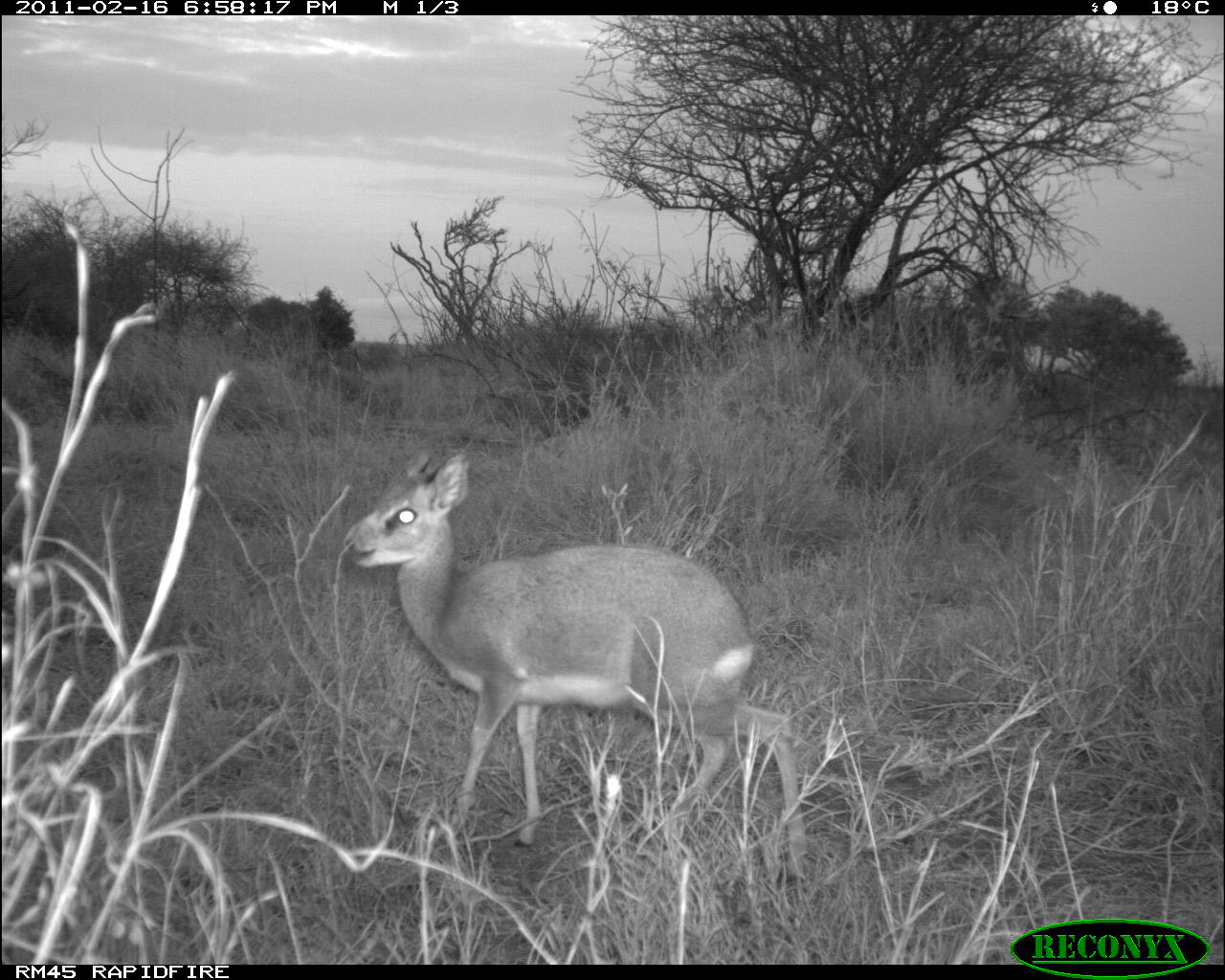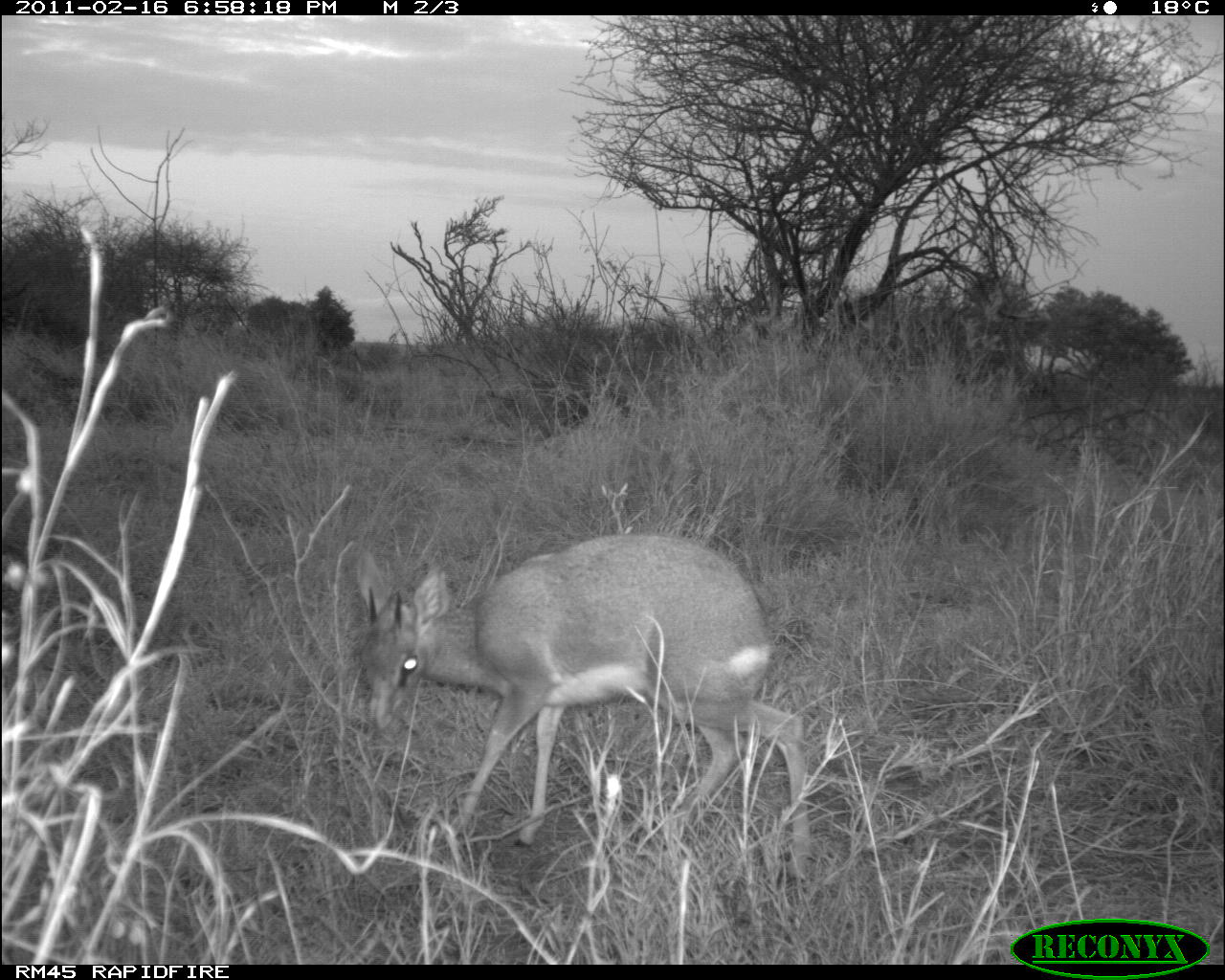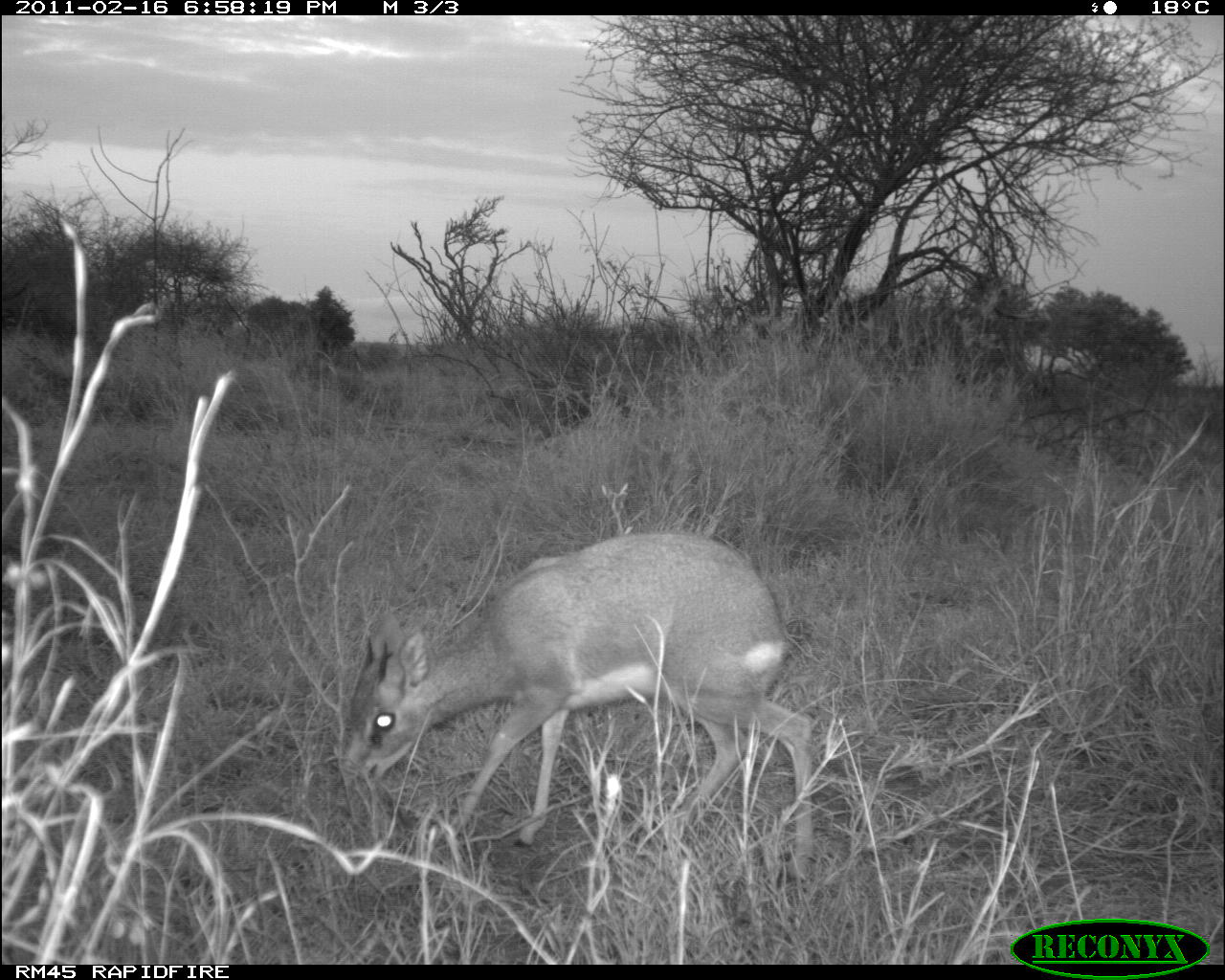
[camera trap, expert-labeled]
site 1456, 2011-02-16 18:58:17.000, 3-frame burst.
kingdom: Animalia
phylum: Chordata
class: Mammalia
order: Artiodactyla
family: Bovidae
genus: Madoqua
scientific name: Madoqua guentheri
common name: günther's dik-dik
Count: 1.